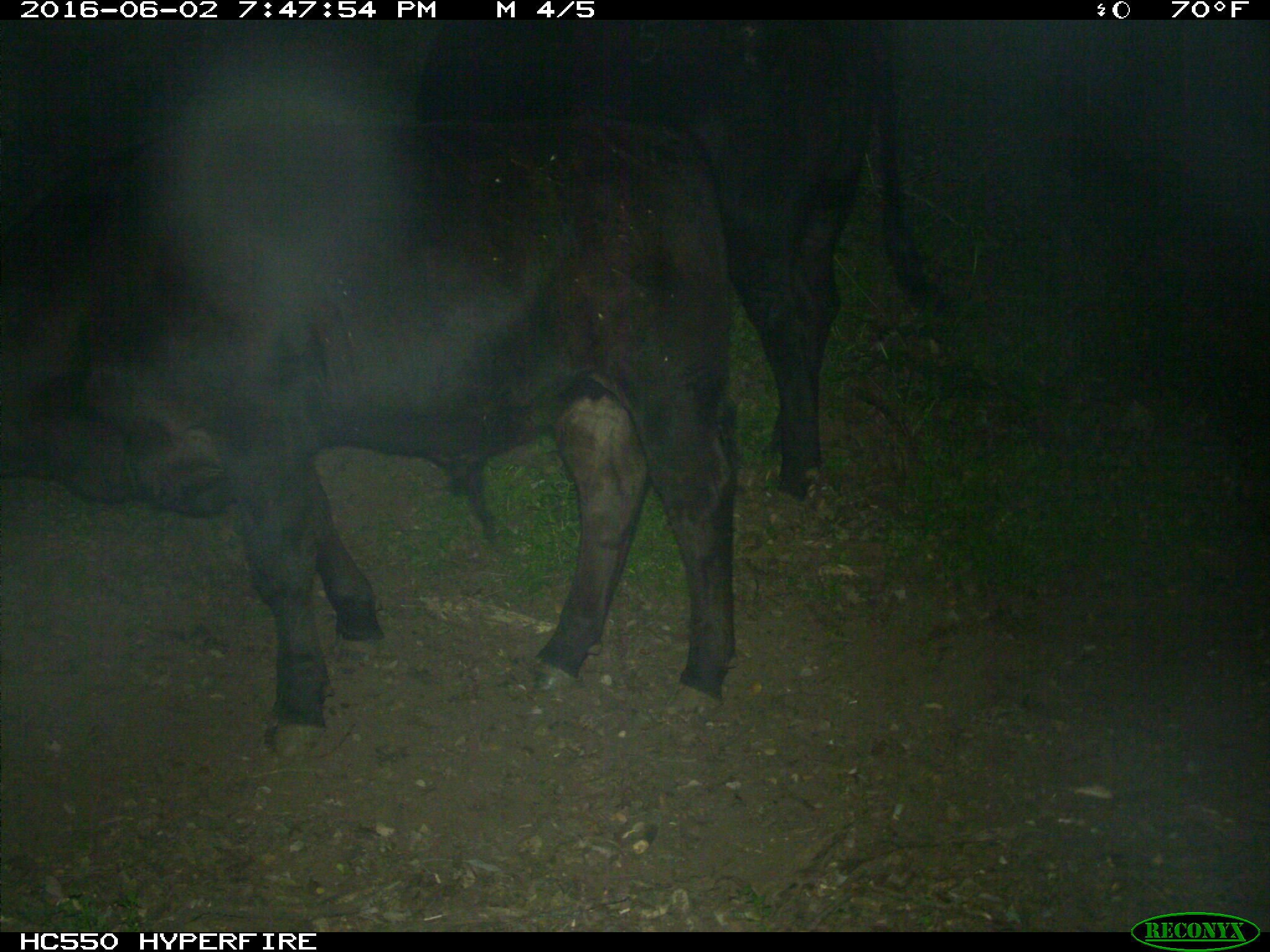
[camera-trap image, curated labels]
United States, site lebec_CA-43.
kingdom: Animalia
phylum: Chordata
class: Mammalia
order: Artiodactyla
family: Bovidae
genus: Bos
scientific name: Bos taurus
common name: domestic cow